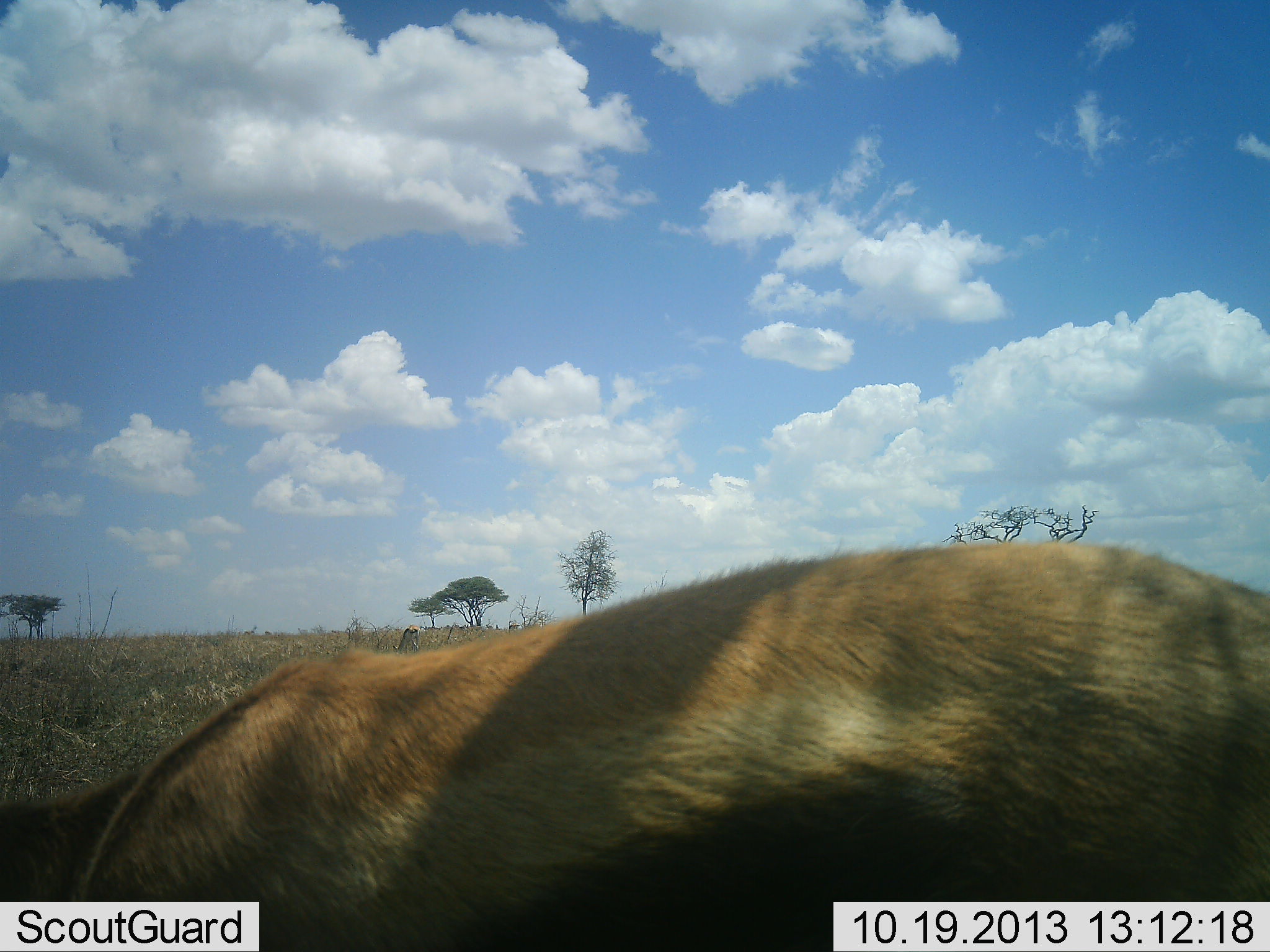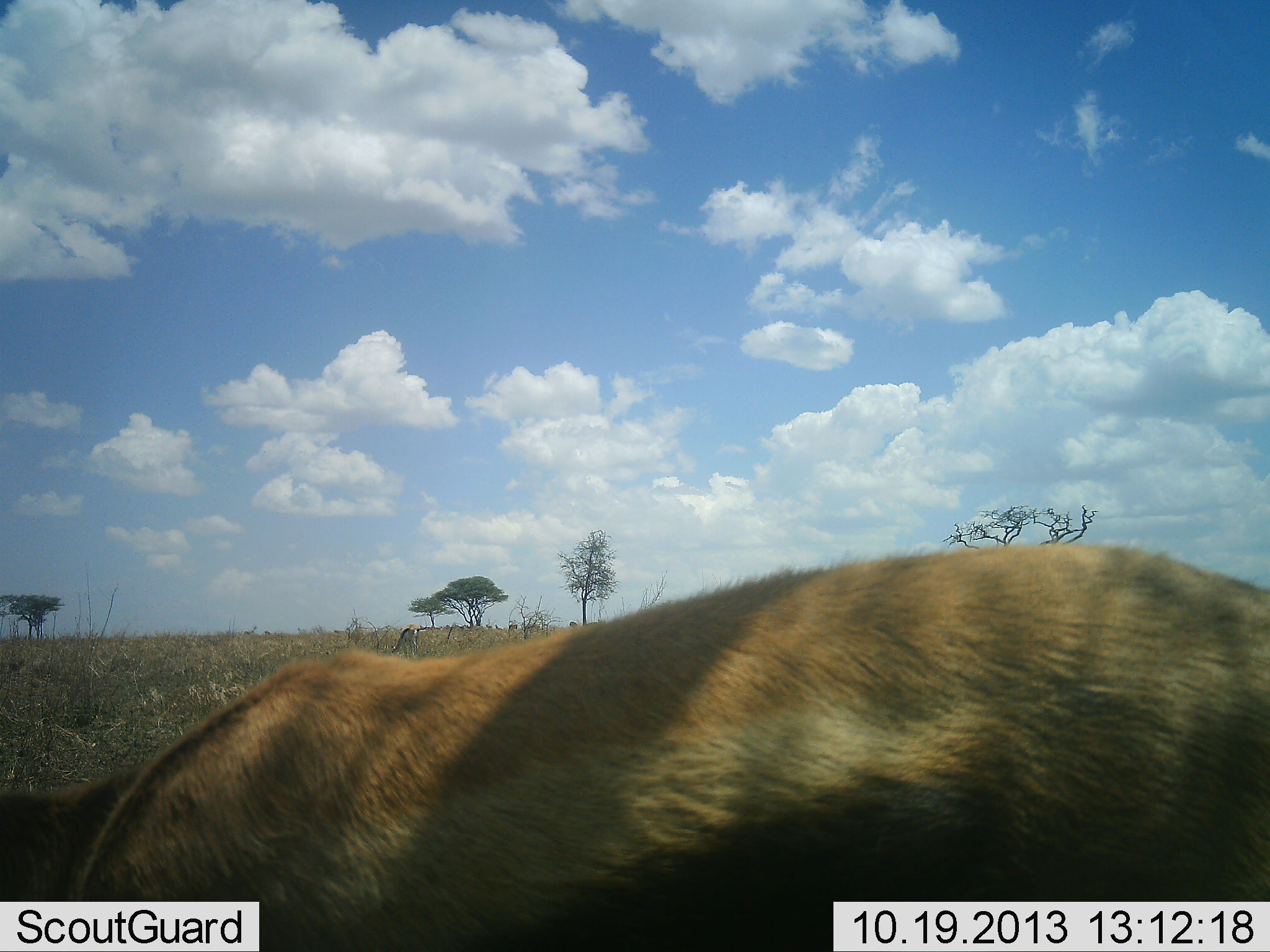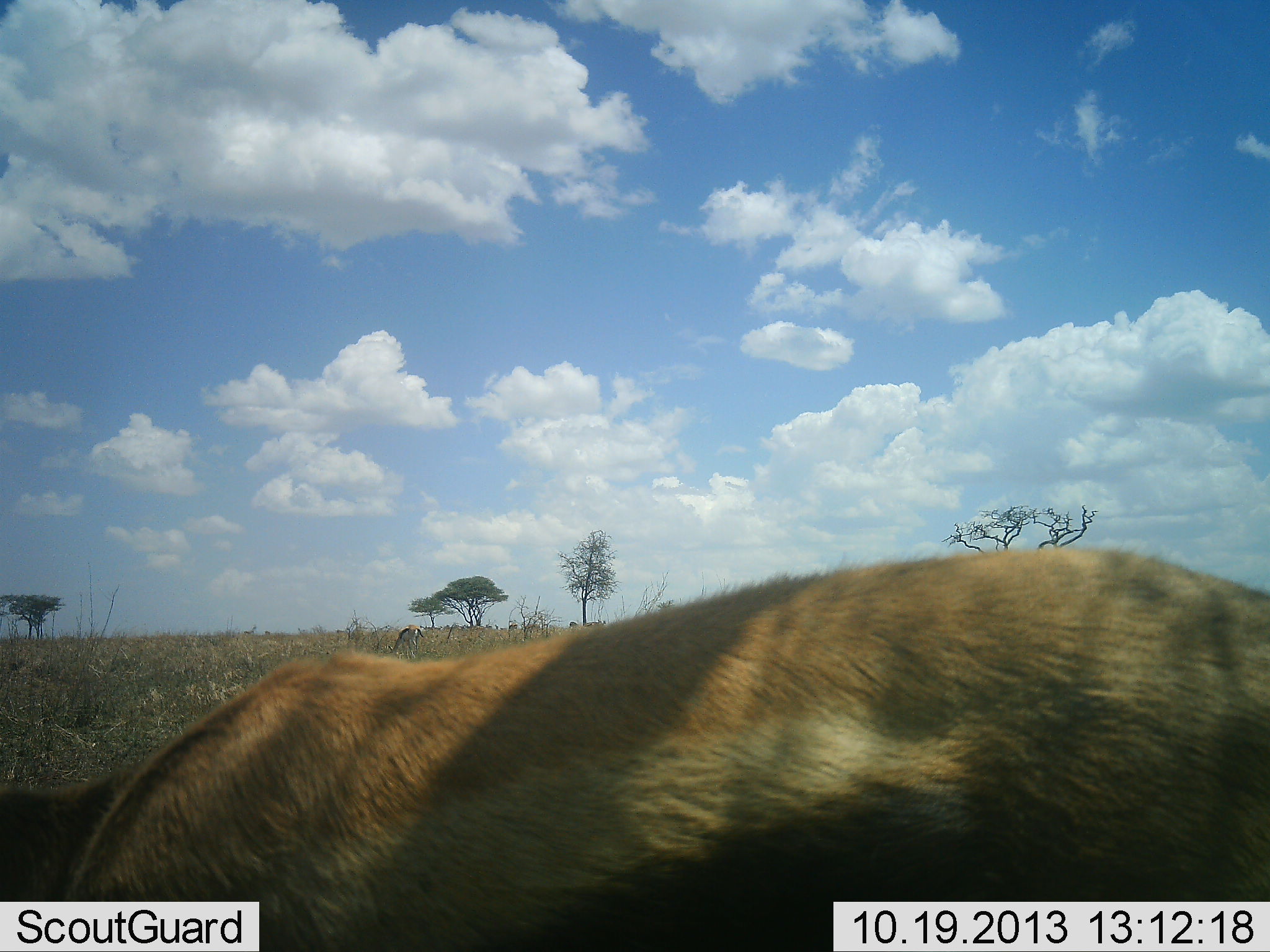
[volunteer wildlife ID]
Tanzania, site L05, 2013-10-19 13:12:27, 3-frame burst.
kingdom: Animalia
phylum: Chordata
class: Mammalia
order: Artiodactyla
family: Bovidae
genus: Eudorcas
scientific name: Eudorcas thomsonii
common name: thomson's gazelle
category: gazellethomsons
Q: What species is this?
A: Gazellethomsons (thomson's gazelle) (Eudorcas thomsonii).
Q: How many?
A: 1.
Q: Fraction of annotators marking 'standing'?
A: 60%.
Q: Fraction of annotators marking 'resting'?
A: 10%.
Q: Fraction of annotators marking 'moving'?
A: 0%.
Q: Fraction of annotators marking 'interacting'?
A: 0%.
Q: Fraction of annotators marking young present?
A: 0%.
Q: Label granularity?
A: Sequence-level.